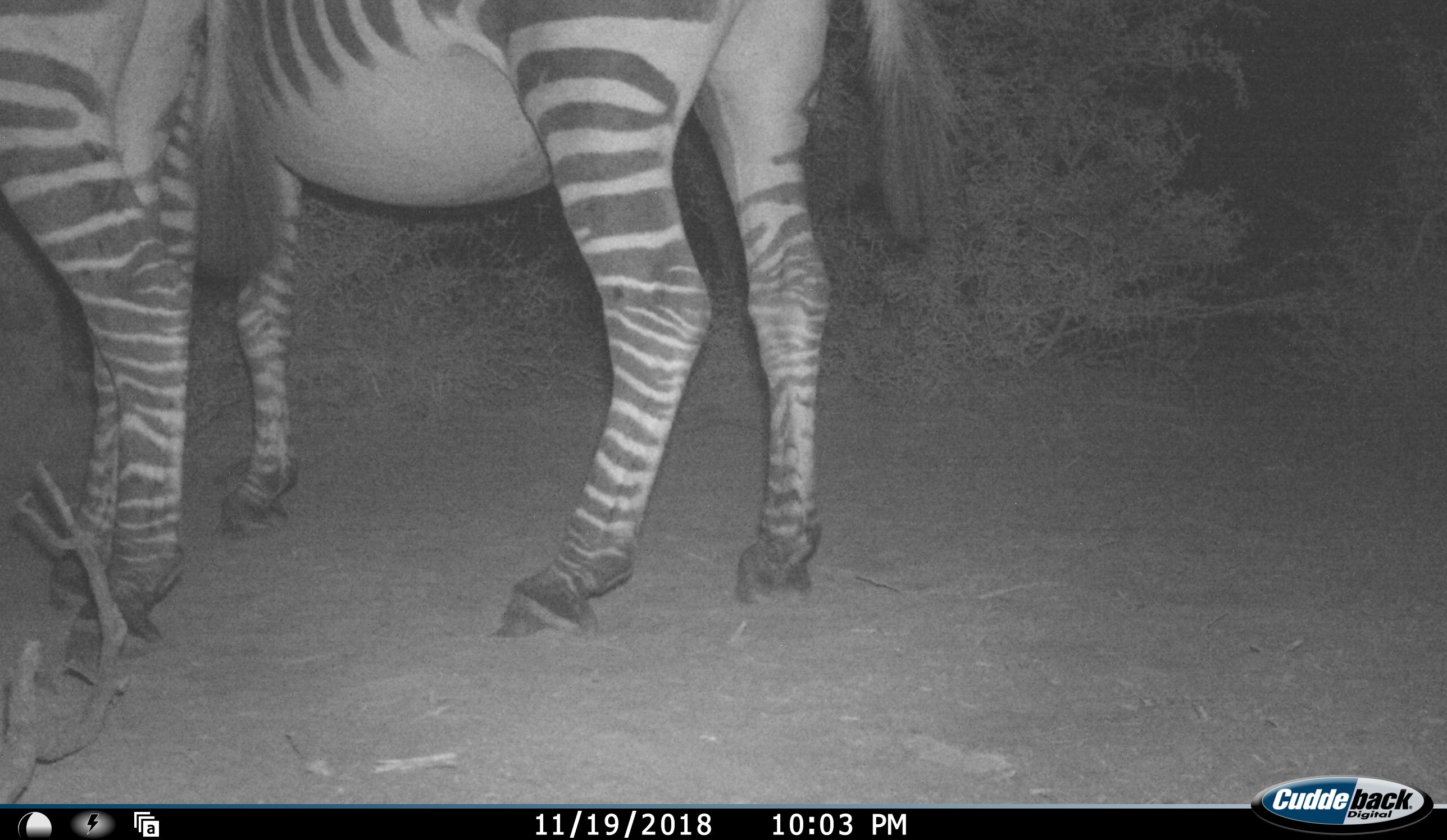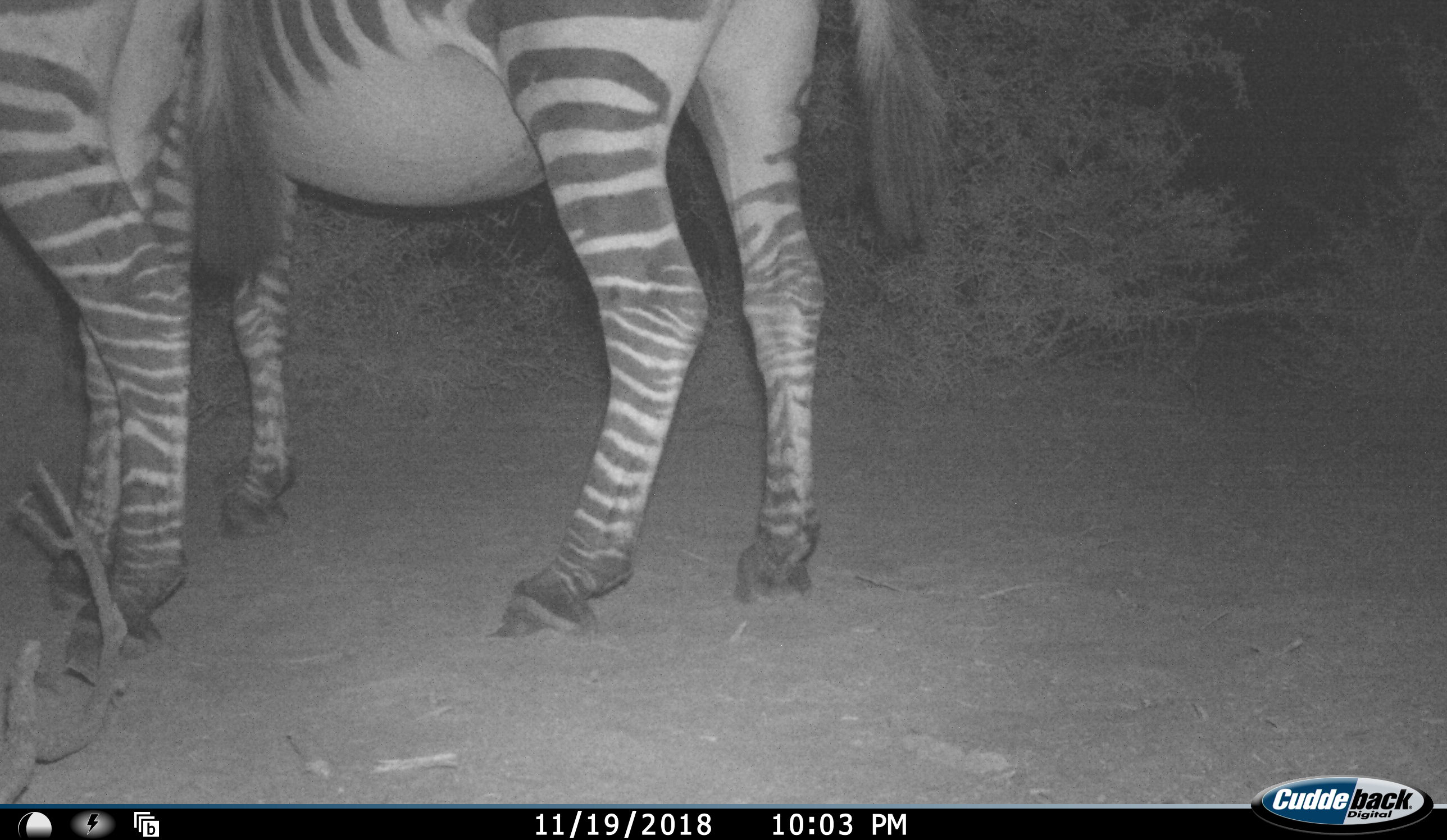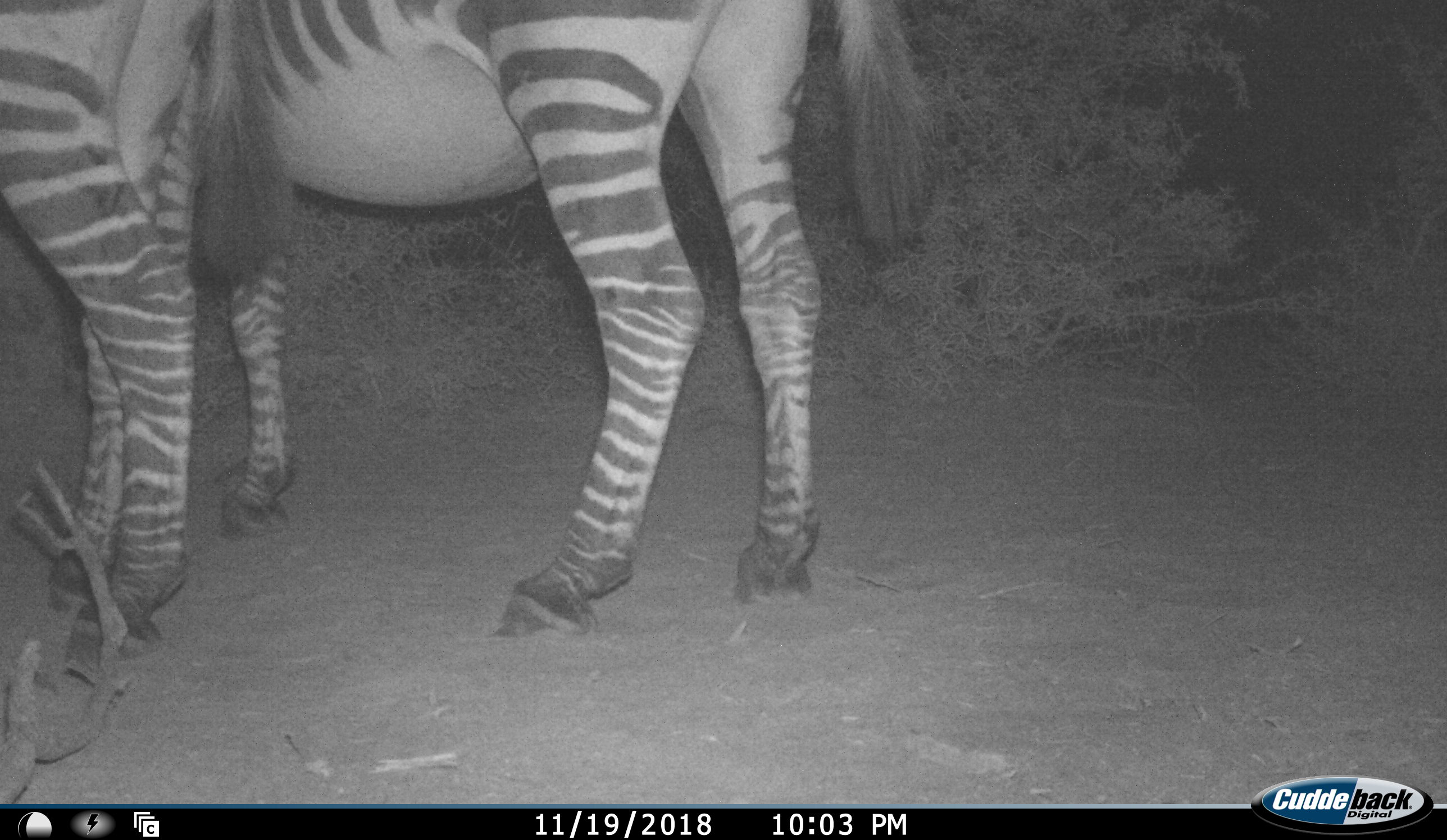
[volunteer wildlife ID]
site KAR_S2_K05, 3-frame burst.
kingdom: Animalia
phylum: Chordata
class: Mammalia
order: Perissodactyla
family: Equidae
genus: Equus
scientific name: Equus zebra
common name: mountain zebra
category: zebramountain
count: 2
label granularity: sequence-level